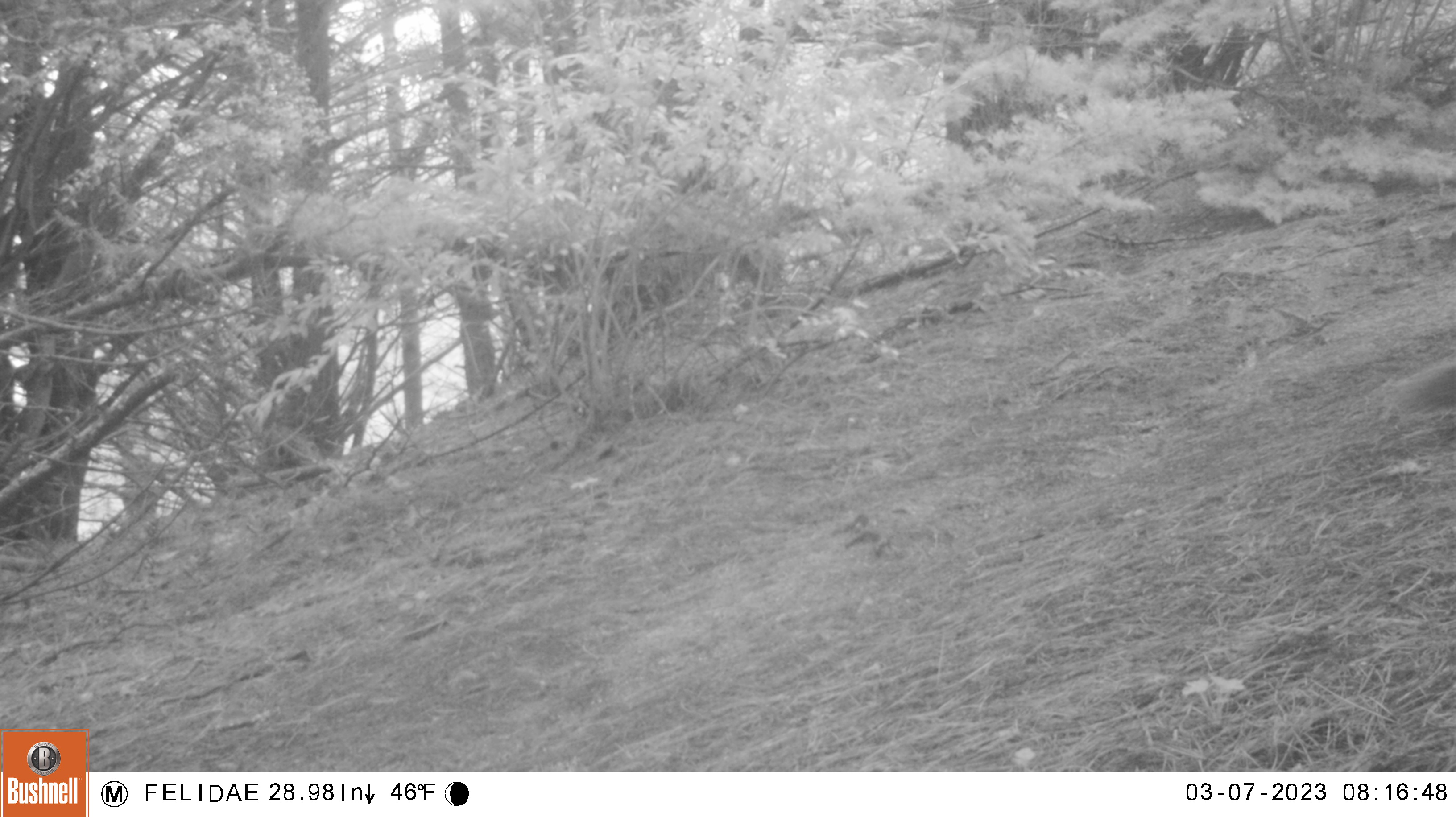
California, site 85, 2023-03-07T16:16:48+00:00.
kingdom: Animalia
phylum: Chordata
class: Mammalia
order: Rodentia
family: Sciuridae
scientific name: Sciuridae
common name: squirrel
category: unknown squirrel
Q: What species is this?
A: Unknown squirrel (squirrel) (Sciuridae).